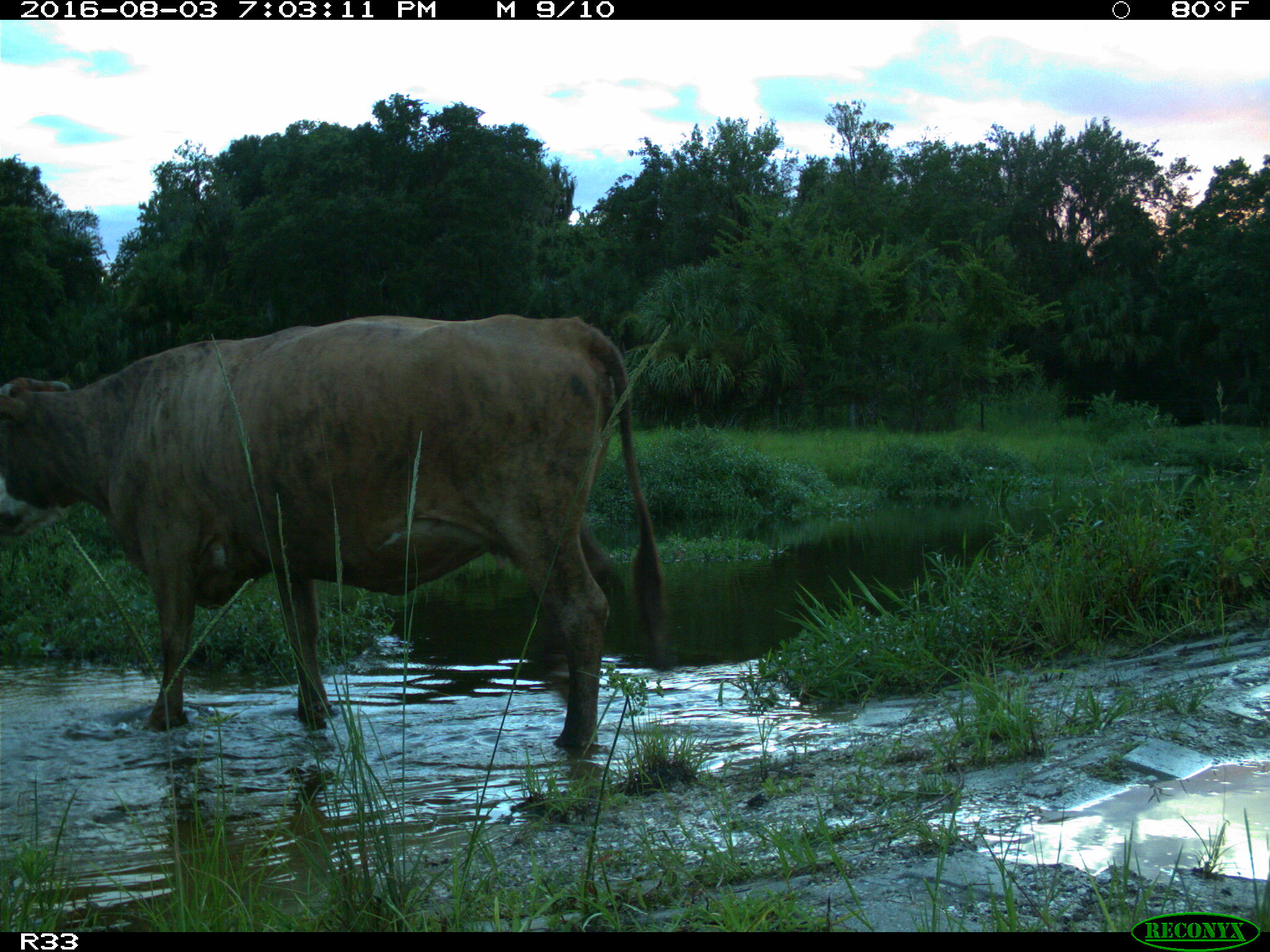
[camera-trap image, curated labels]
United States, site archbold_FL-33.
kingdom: Animalia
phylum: Chordata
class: Mammalia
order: Artiodactyla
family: Bovidae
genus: Bos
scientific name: Bos taurus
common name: domestic cow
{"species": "Bos taurus (domestic cow)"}